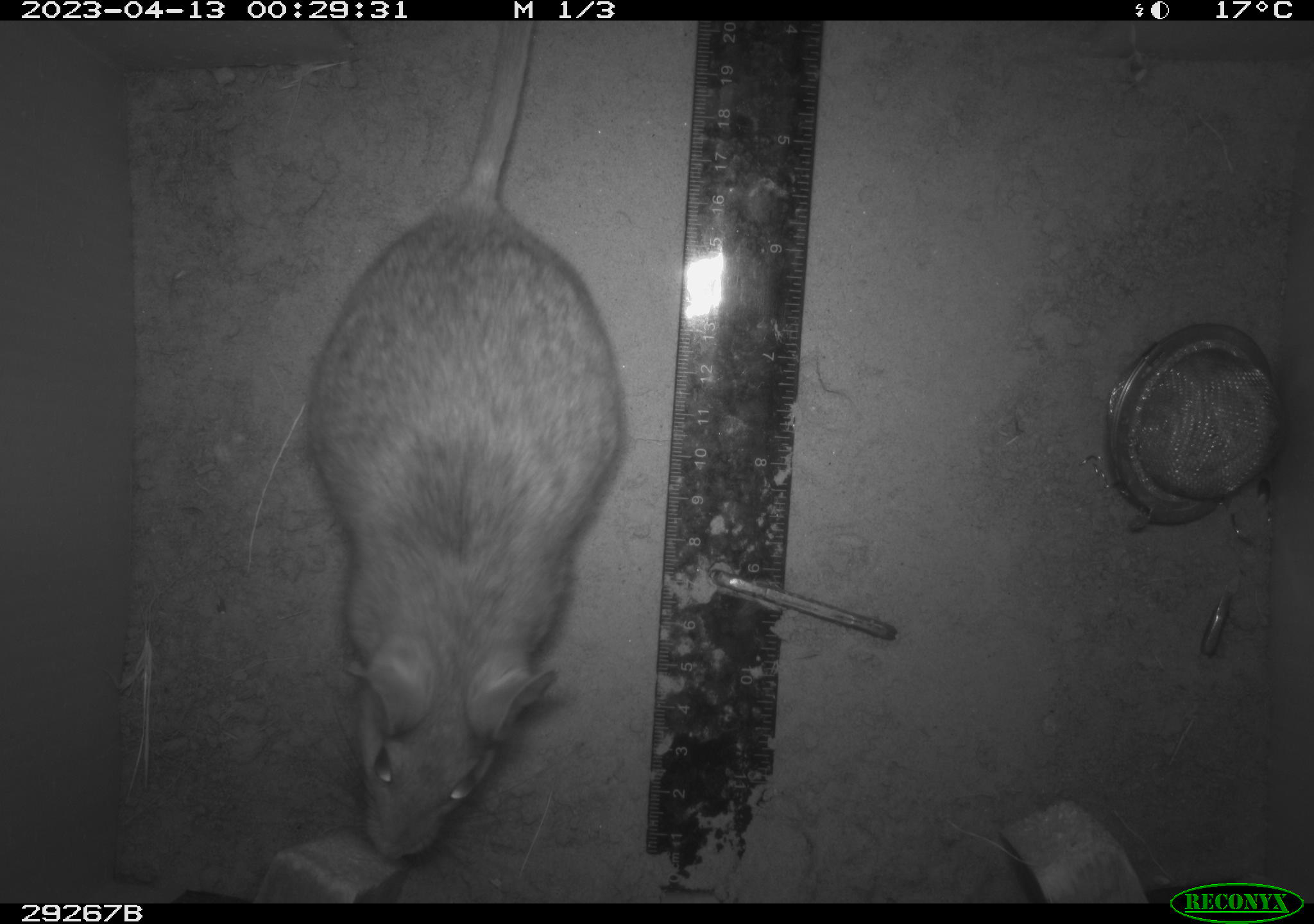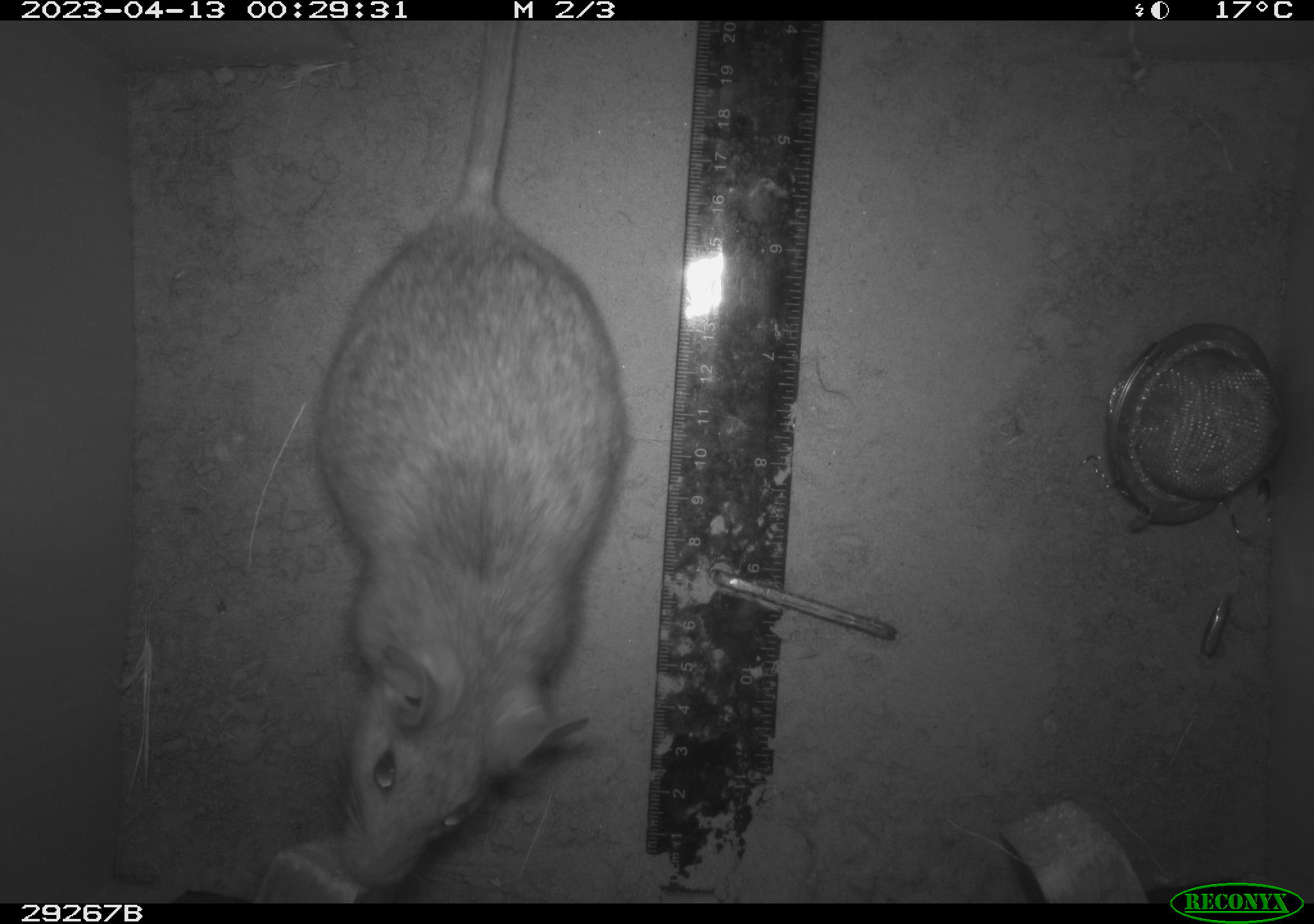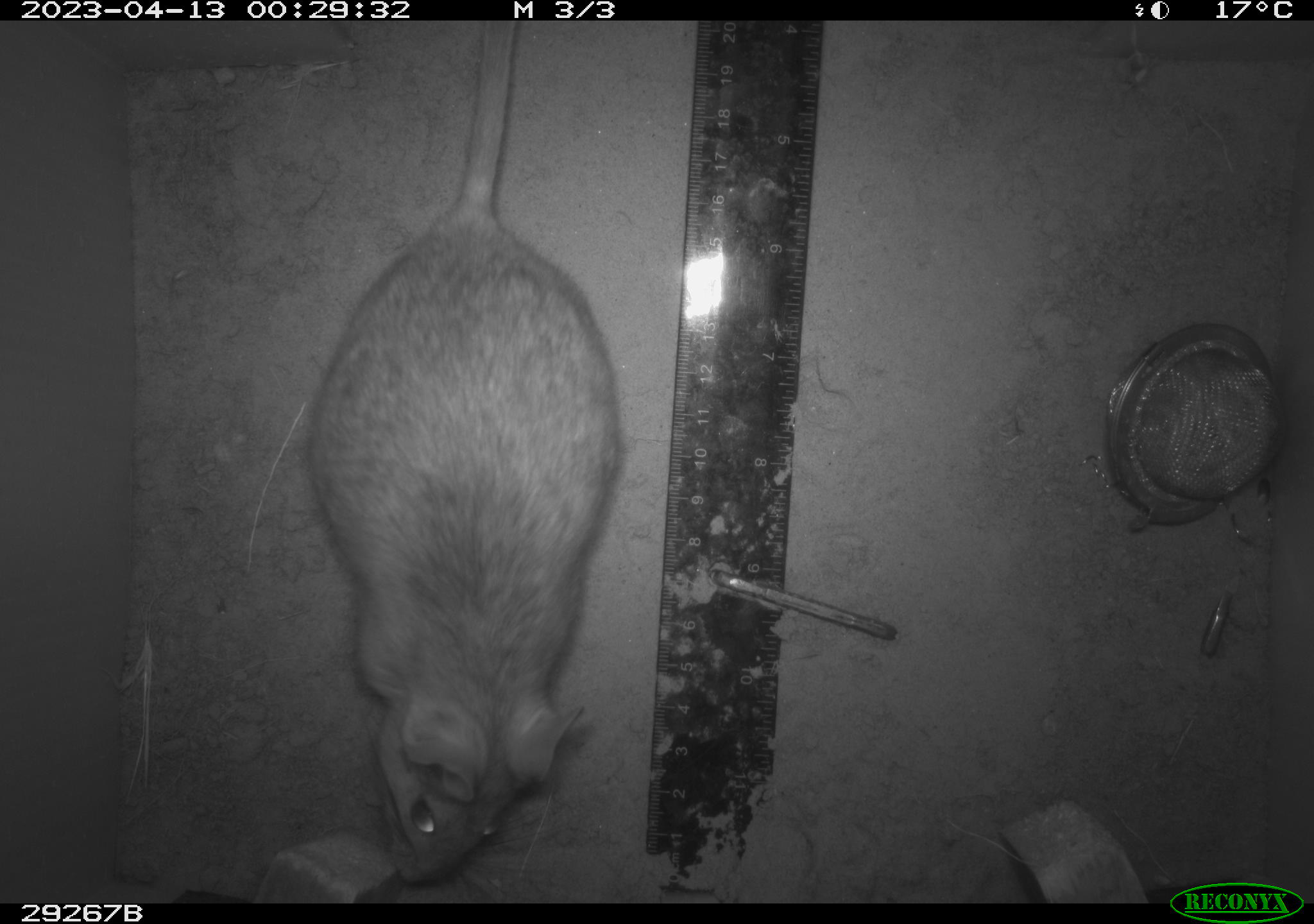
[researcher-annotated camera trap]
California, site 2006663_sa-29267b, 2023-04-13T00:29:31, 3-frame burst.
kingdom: Animalia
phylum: Chordata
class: Mammalia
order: Rodentia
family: Cricetidae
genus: Neotoma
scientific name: Neotoma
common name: pack rat or woodrat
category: neotoma species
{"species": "neotoma species (pack rat or woodrat) (Neotoma)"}